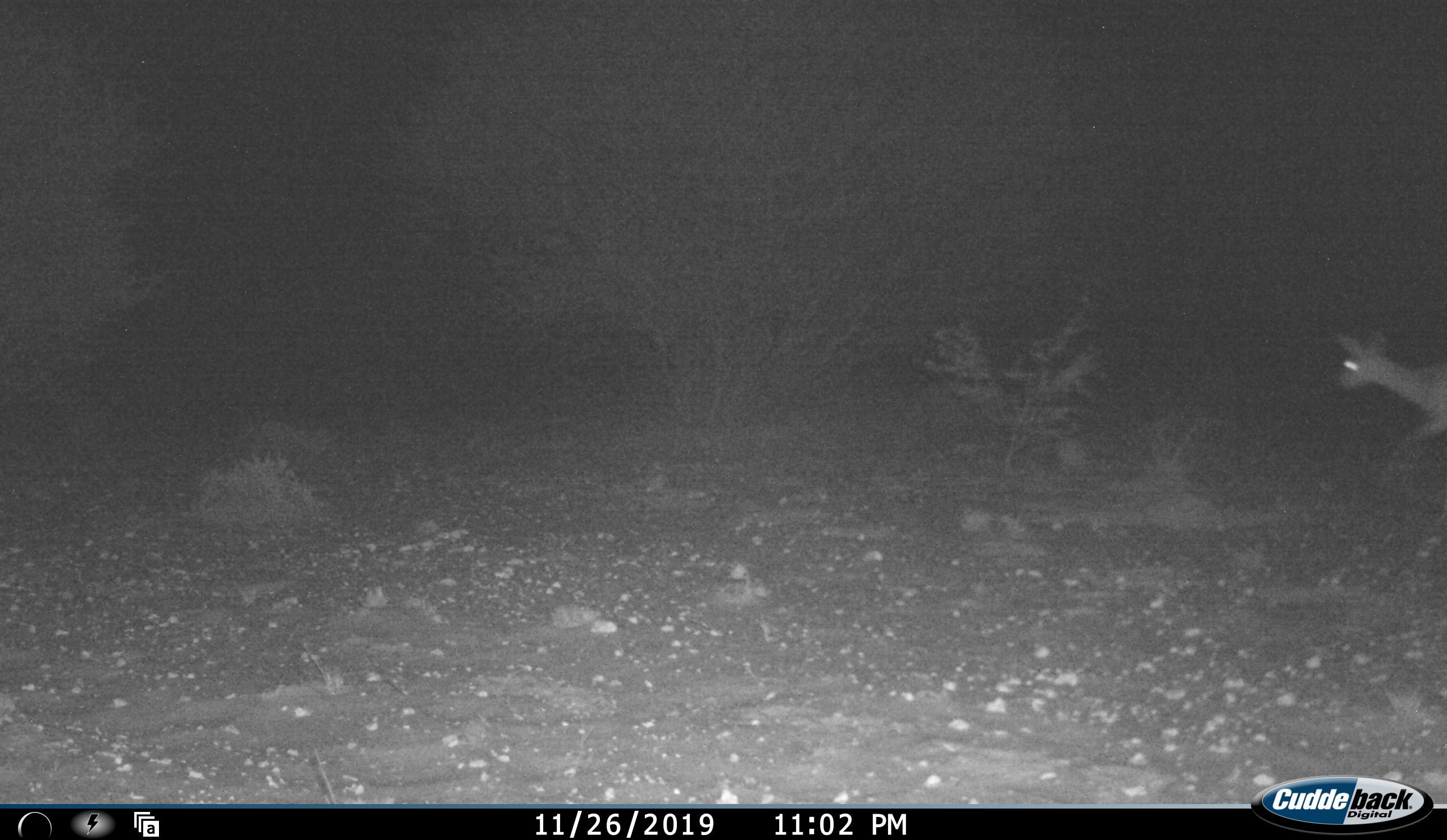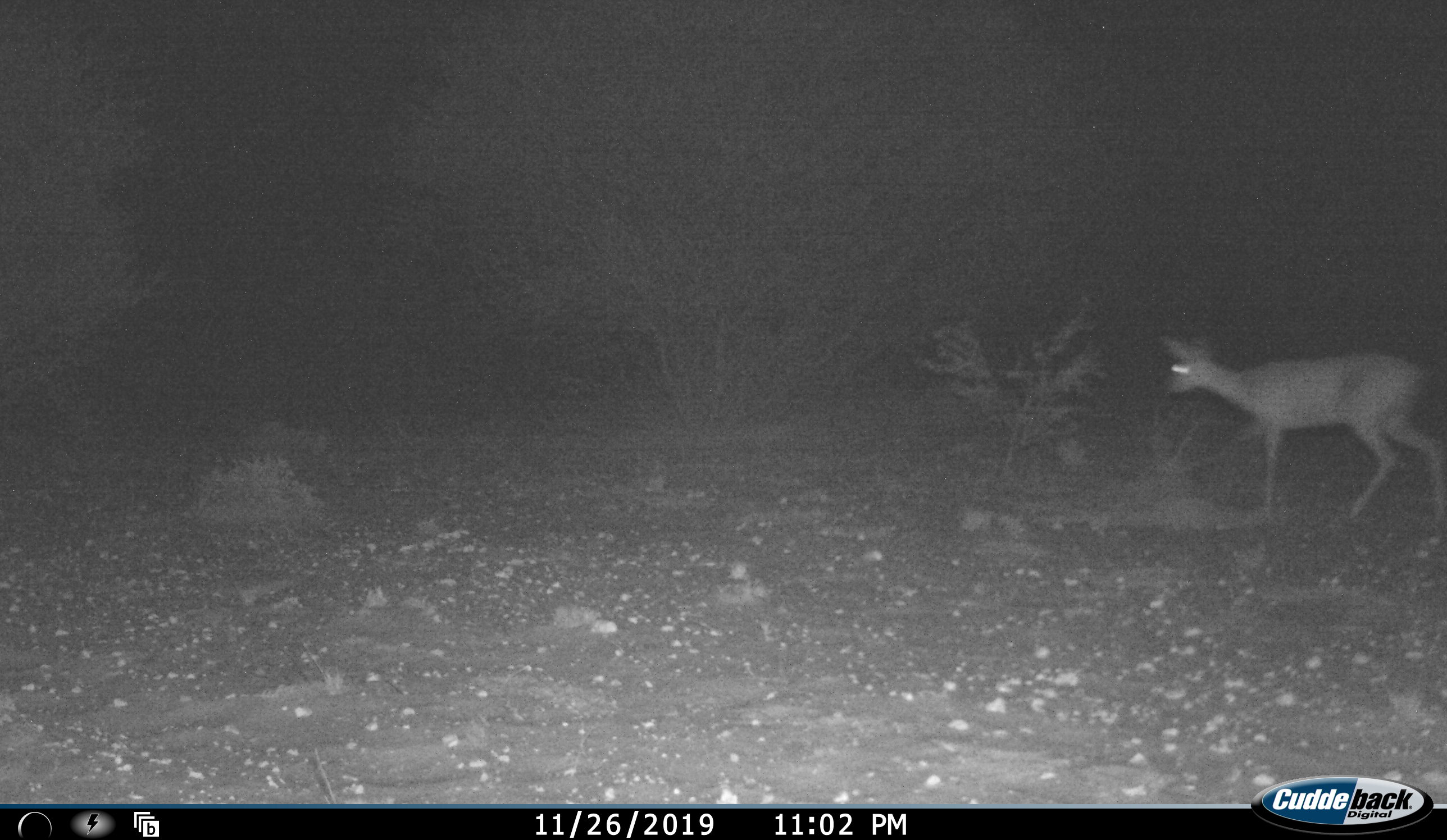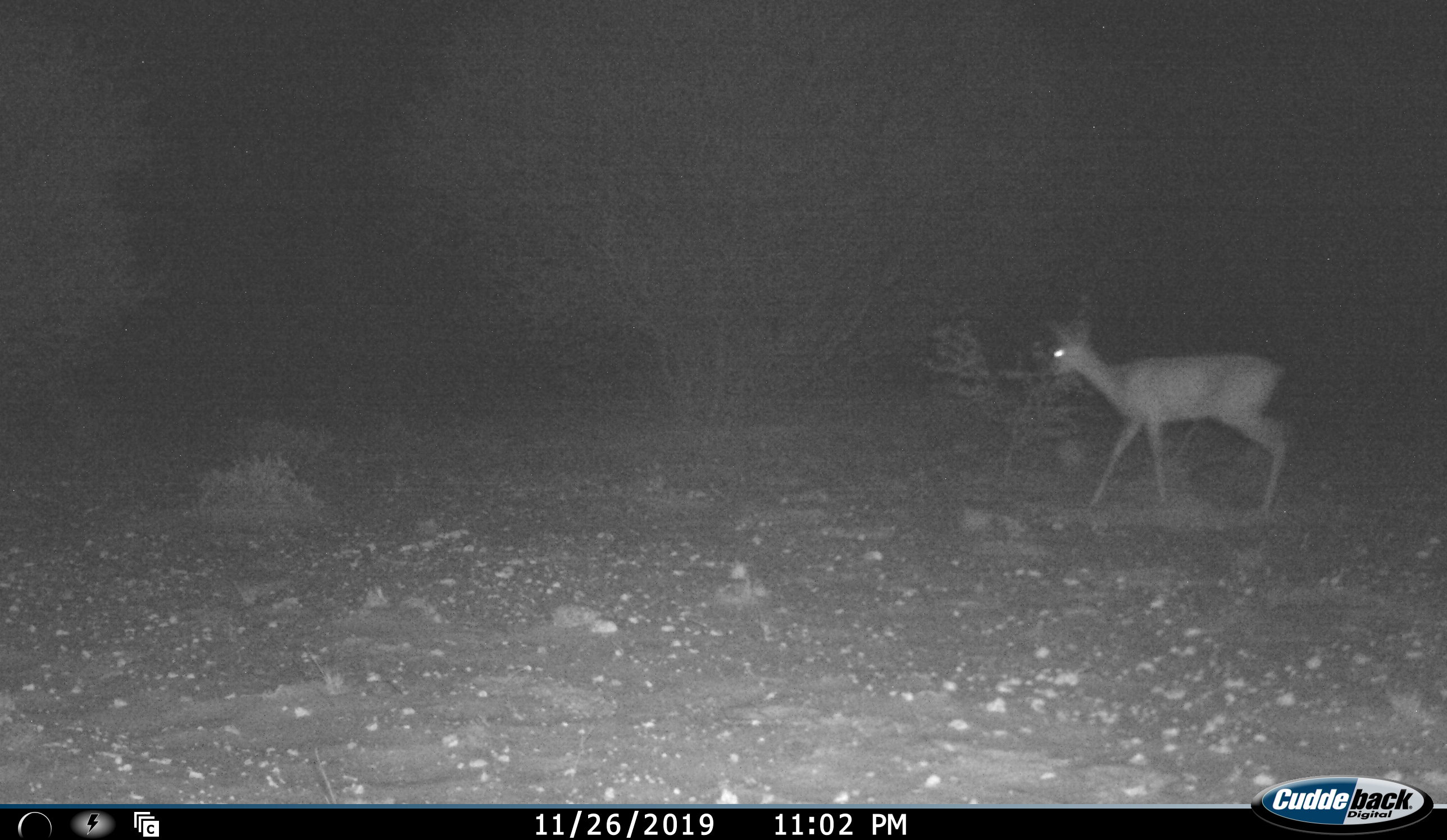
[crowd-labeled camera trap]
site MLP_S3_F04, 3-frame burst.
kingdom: Animalia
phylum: Chordata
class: Mammalia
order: Artiodactyla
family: Bovidae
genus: Raphicerus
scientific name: Raphicerus campestris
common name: steenbok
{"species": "steenbok (Raphicerus campestris)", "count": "1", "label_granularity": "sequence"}